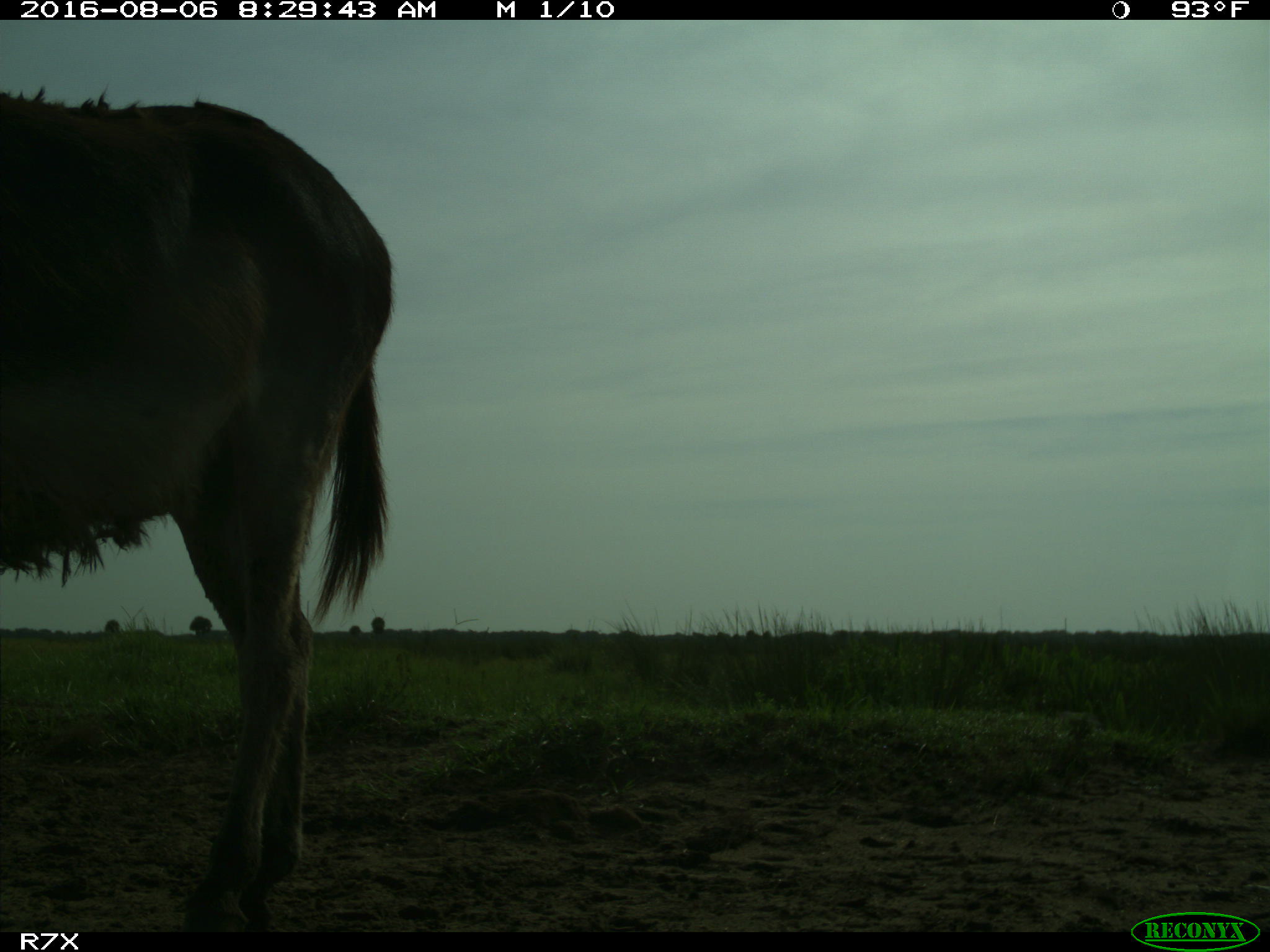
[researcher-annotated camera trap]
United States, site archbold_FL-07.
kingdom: Animalia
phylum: Chordata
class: Mammalia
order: Perissodactyla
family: Equidae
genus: Equus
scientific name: Equus africanus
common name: african wild ass